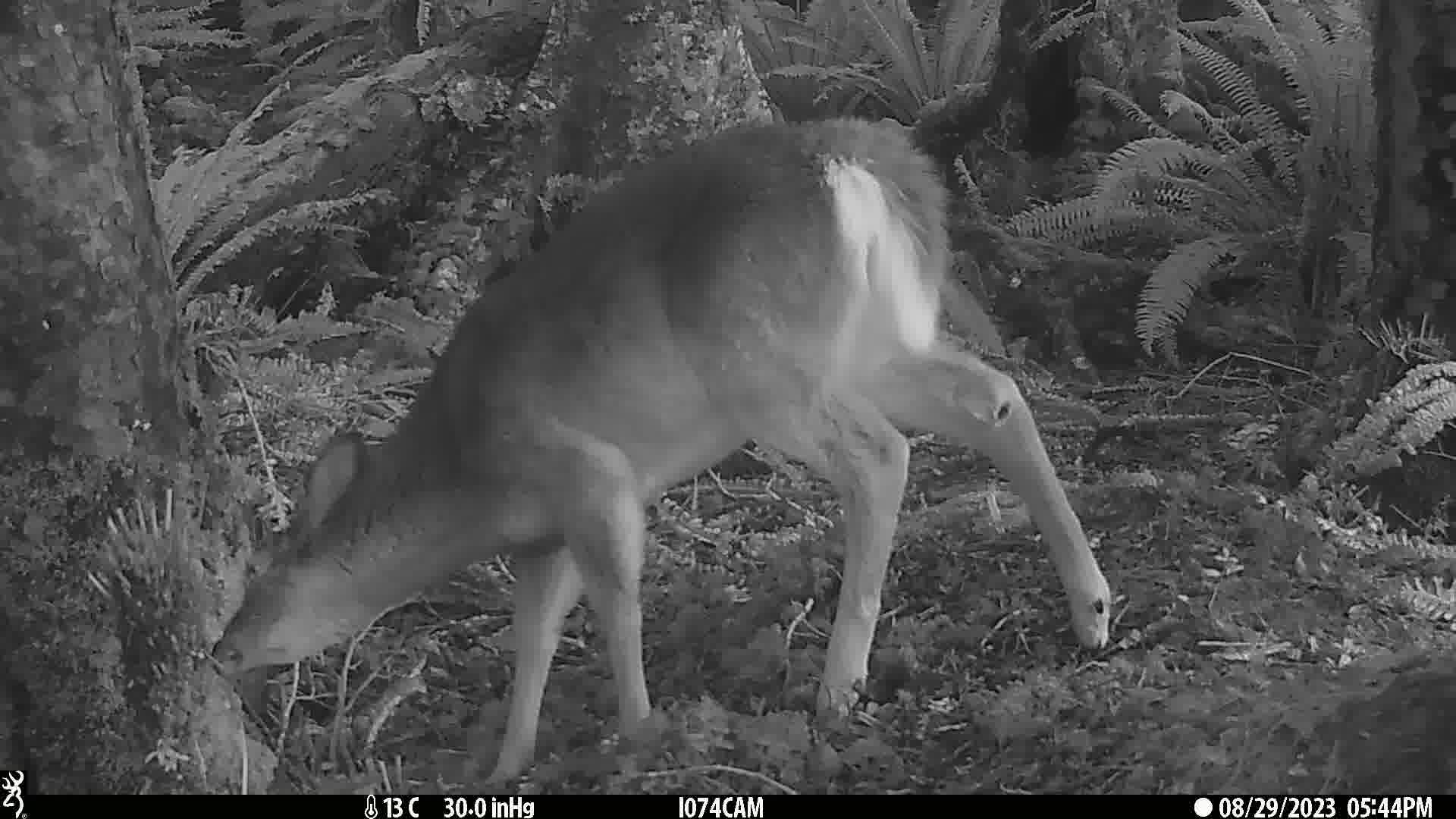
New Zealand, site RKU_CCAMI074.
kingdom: Animalia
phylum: Chordata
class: Mammalia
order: Artiodactyla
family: Cervidae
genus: Odocoileus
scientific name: Odocoileus virginianus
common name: white-tailed deer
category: white tailed deer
White tailed deer (white-tailed deer) (Odocoileus virginianus).